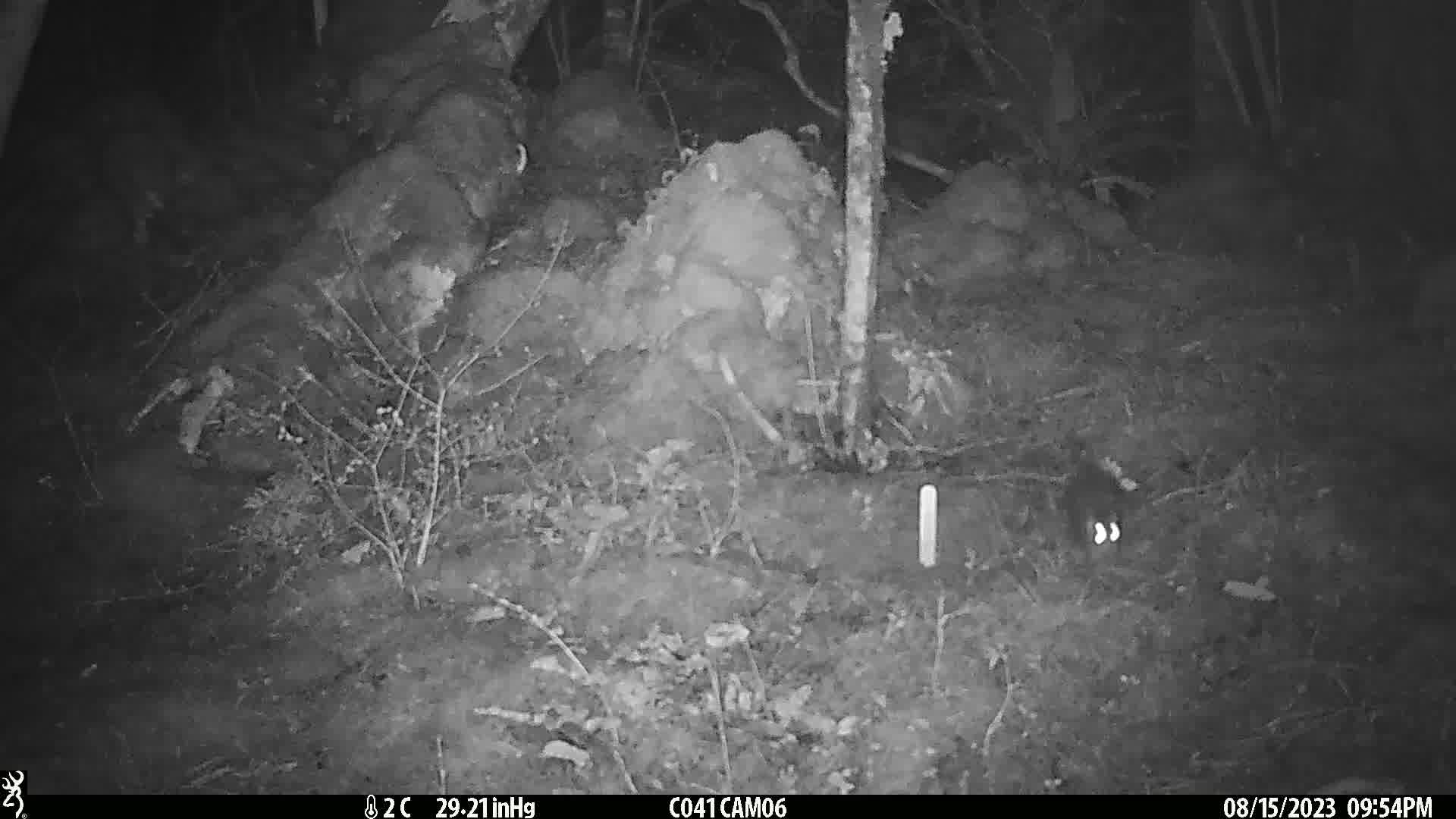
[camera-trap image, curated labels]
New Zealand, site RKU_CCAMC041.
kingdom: Animalia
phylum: Chordata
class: Mammalia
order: Rodentia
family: Muridae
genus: Rattus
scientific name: Rattus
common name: rat